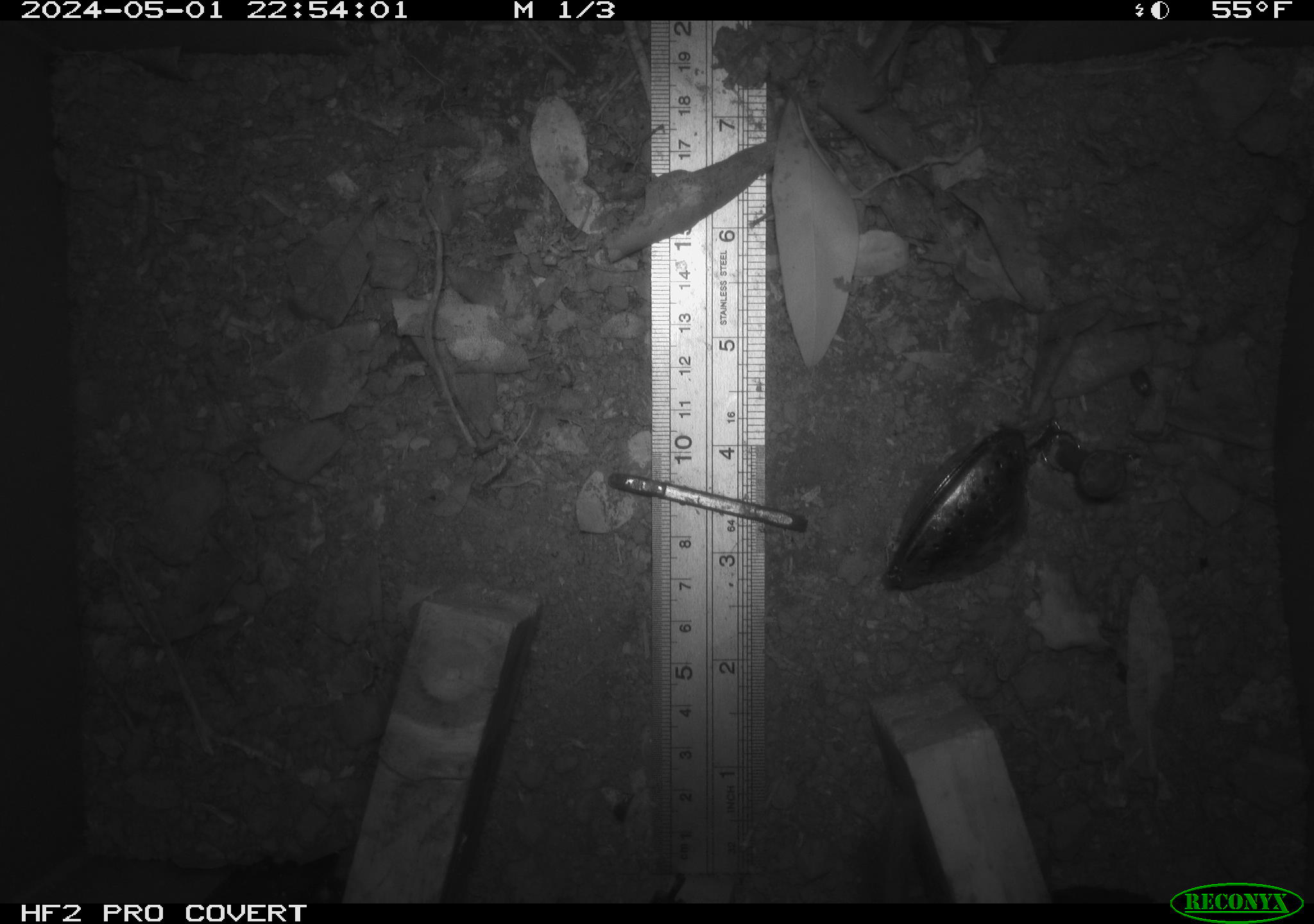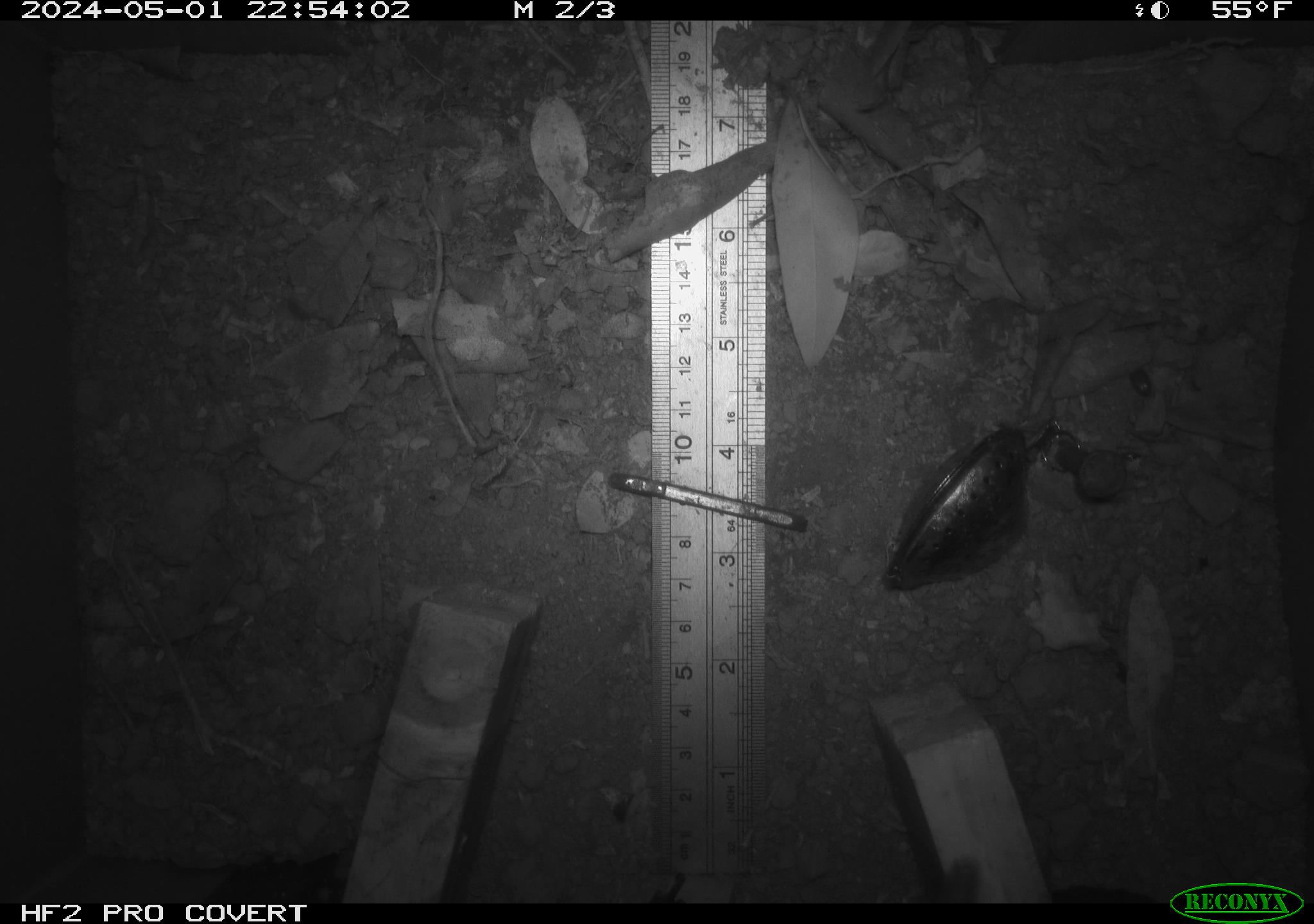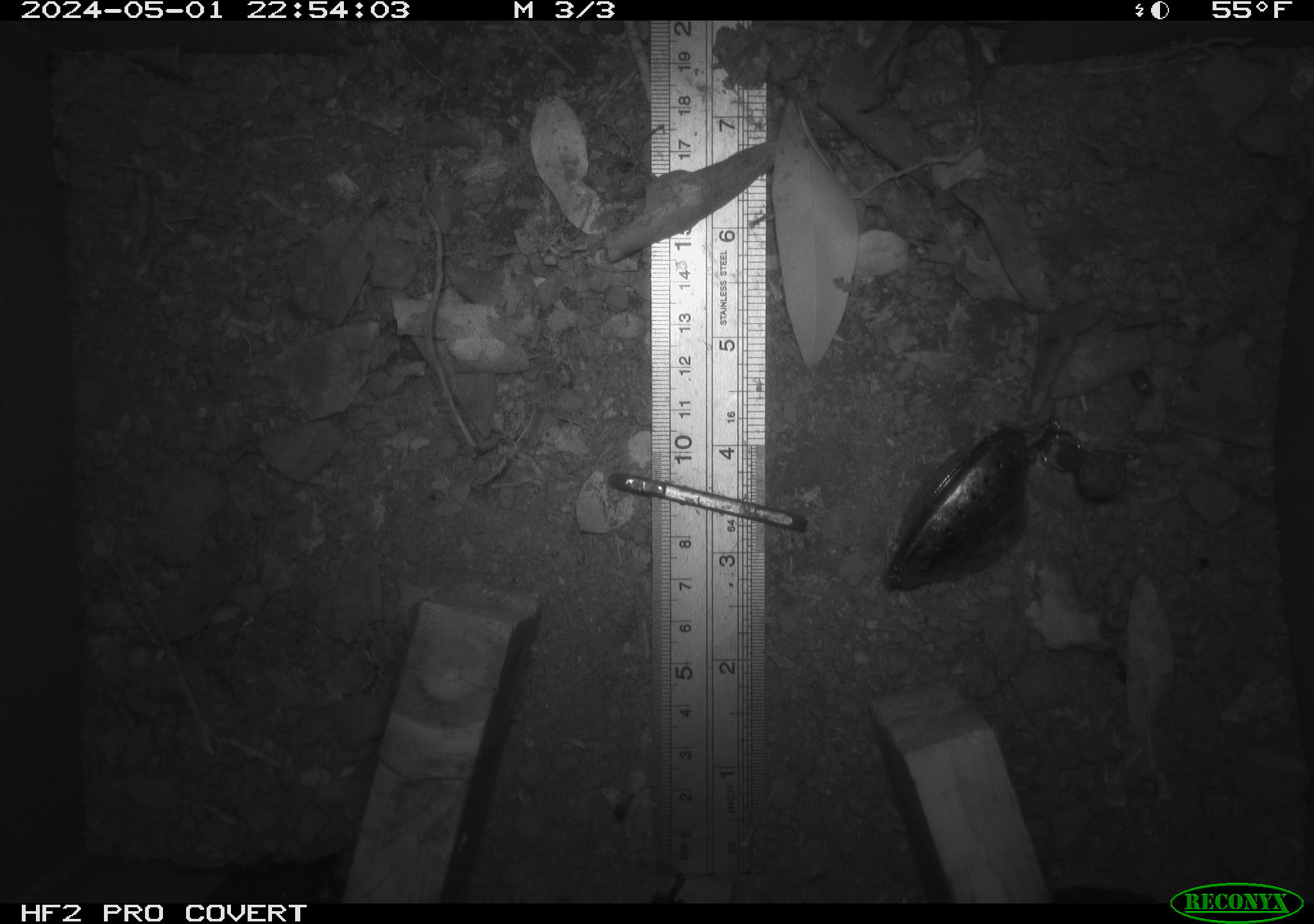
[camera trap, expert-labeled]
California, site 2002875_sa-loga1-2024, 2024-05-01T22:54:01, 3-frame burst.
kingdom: Animalia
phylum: Chordata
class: Mammalia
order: Rodentia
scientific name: Rodentia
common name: rodent